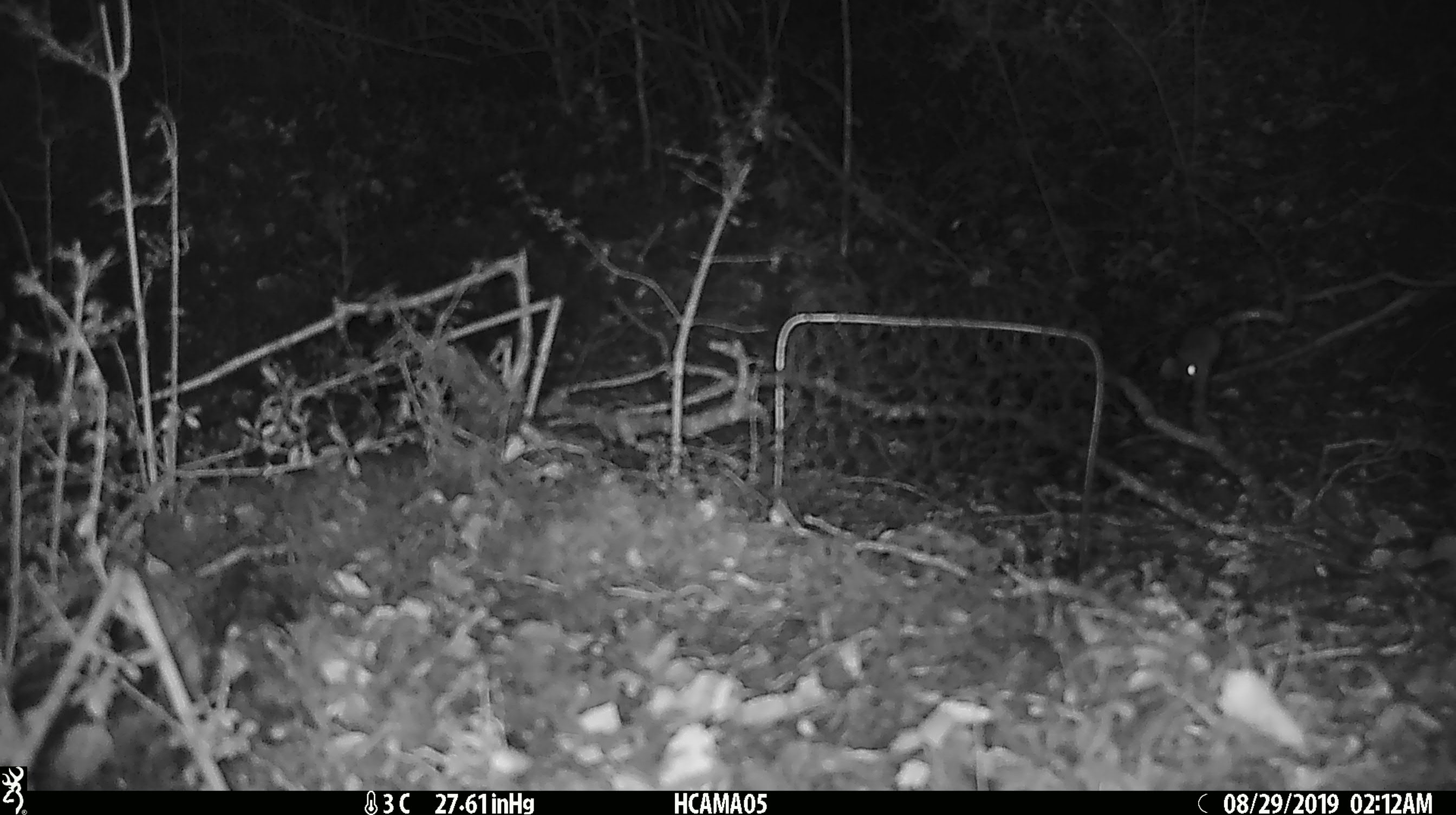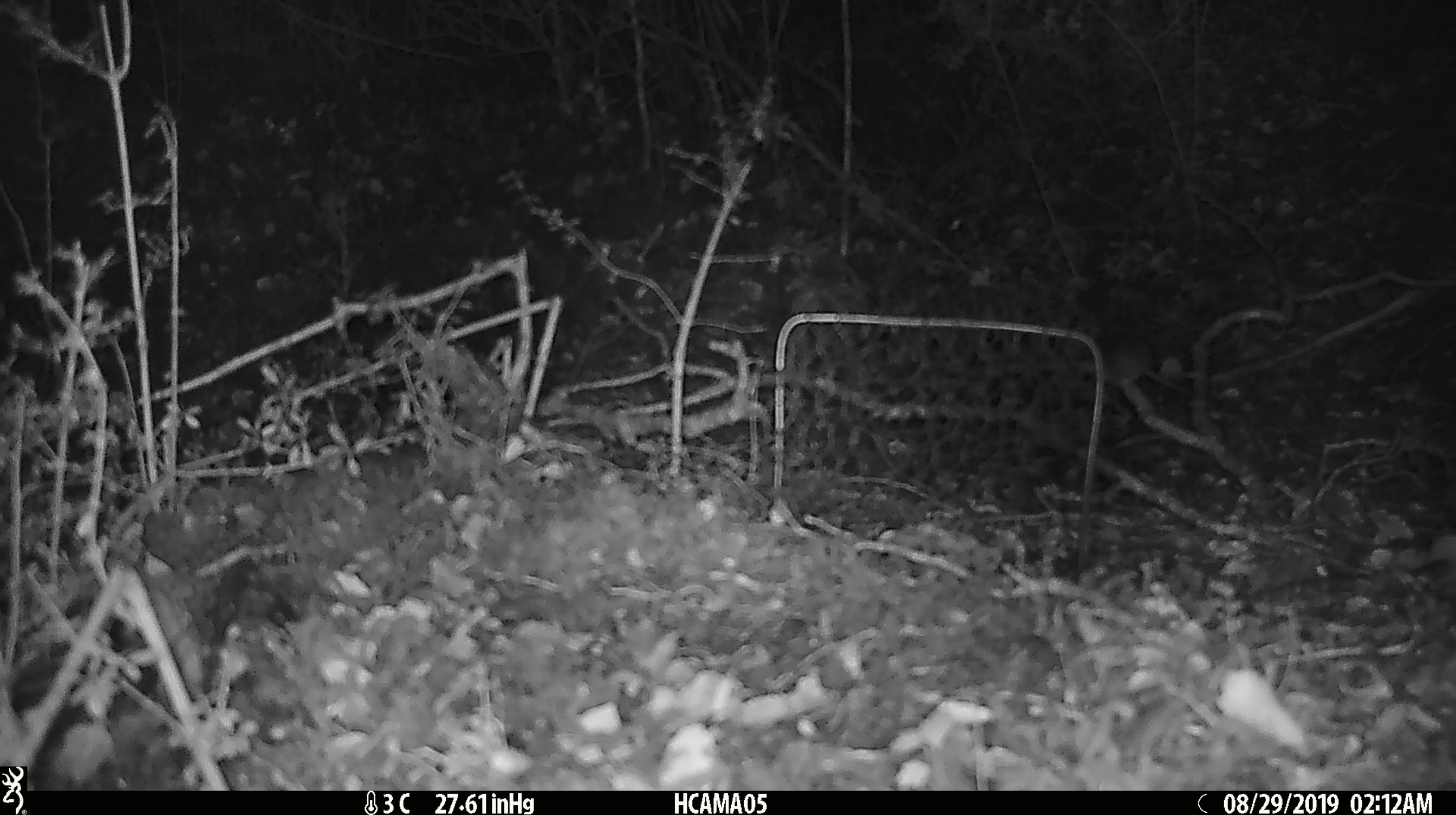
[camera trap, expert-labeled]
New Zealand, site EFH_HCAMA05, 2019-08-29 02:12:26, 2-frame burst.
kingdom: Animalia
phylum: Chordata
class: Mammalia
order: Rodentia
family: Muridae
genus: Mus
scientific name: Mus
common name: mouse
Mouse (Mus).